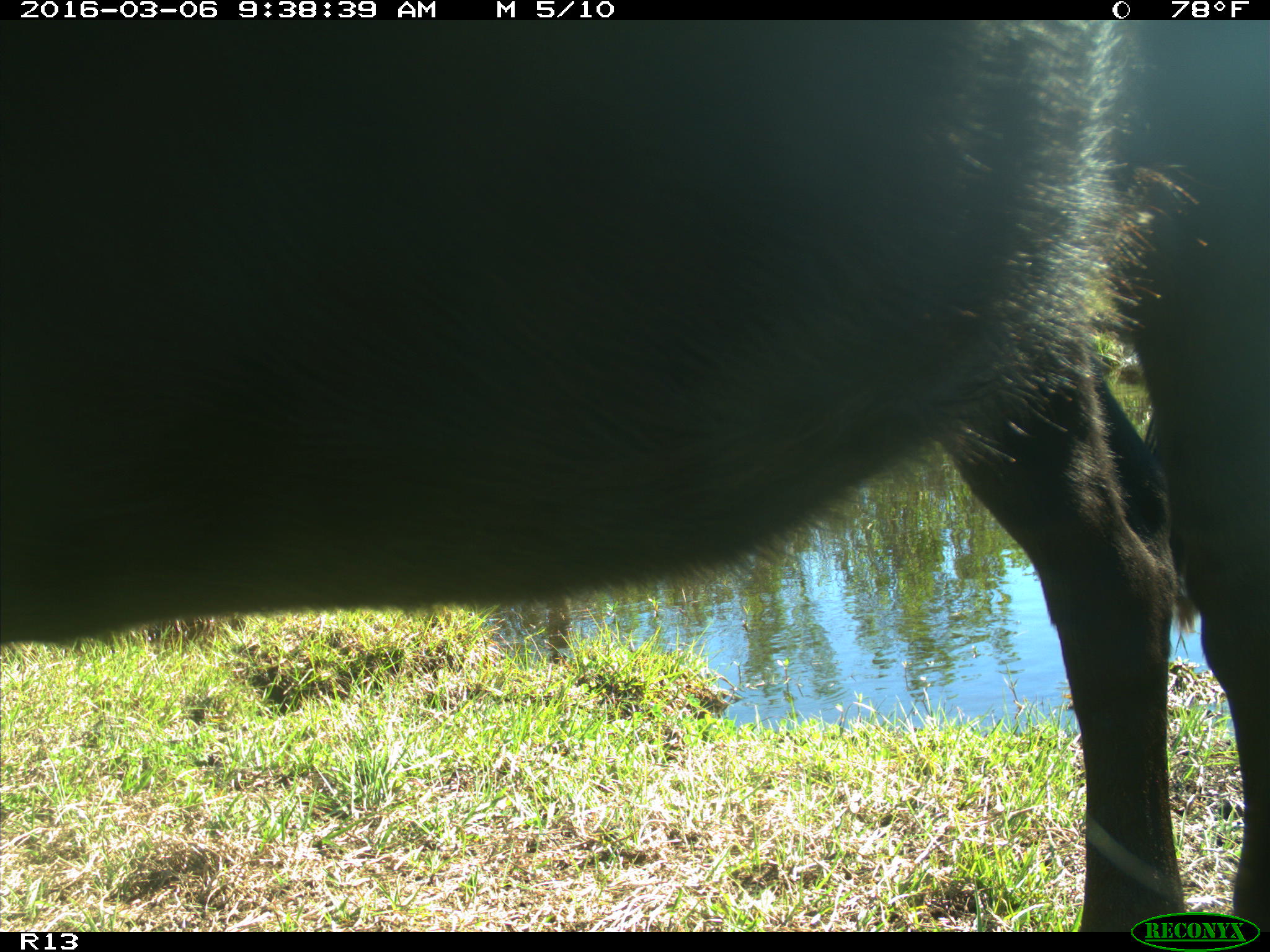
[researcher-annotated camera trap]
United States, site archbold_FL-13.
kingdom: Animalia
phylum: Chordata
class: Mammalia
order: Artiodactyla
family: Bovidae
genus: Bos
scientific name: Bos taurus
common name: domestic cow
Bos taurus (domestic cow).